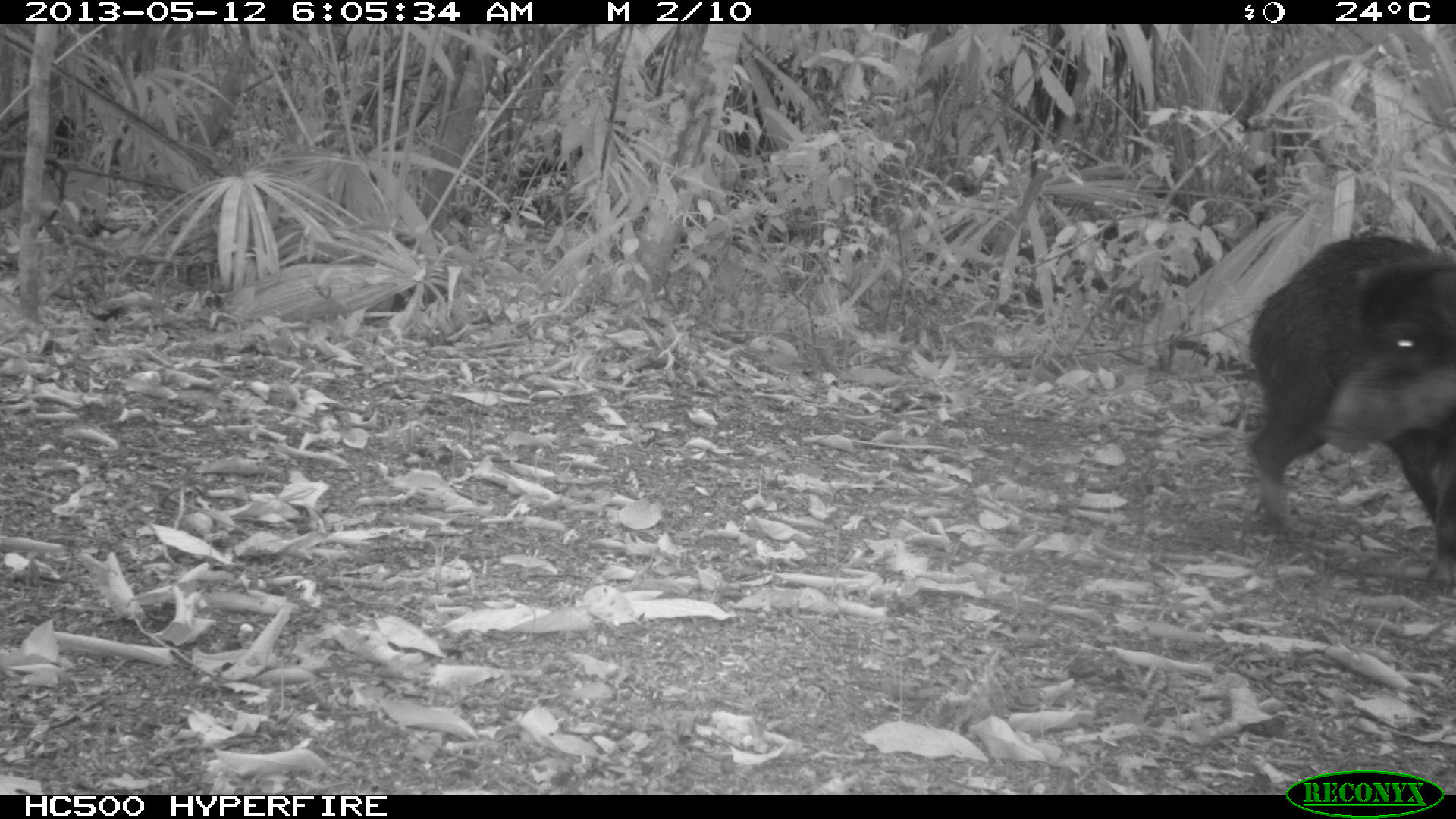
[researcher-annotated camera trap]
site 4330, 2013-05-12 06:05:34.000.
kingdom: Animalia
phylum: Chordata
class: Mammalia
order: Artiodactyla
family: Tayassuidae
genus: Tayassu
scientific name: Tayassu pecari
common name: white-lipped peccary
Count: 2.